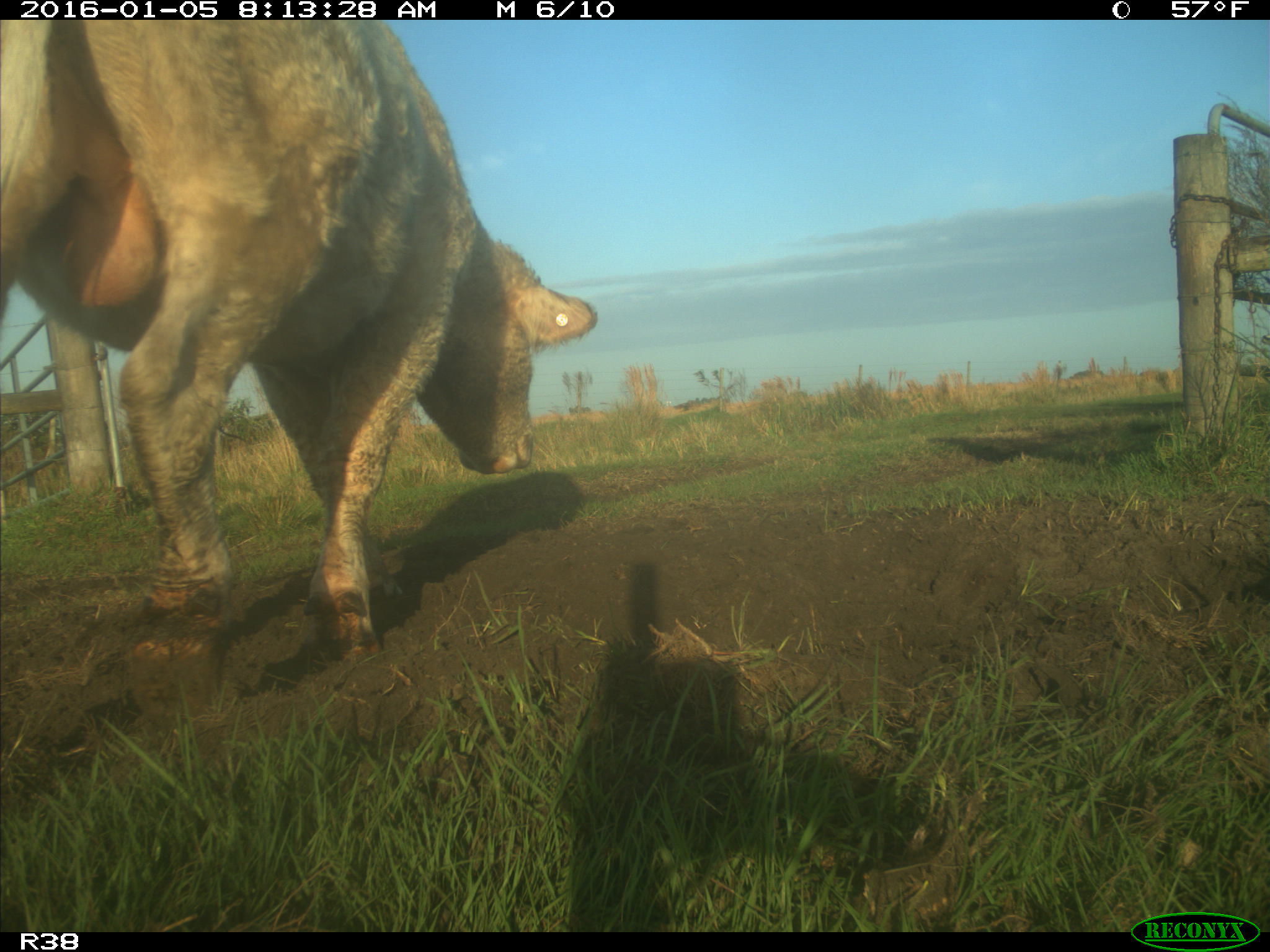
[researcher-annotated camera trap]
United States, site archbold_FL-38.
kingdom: Animalia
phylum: Chordata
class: Mammalia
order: Artiodactyla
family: Bovidae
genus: Bos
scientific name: Bos taurus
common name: domestic cow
Bos taurus (domestic cow).